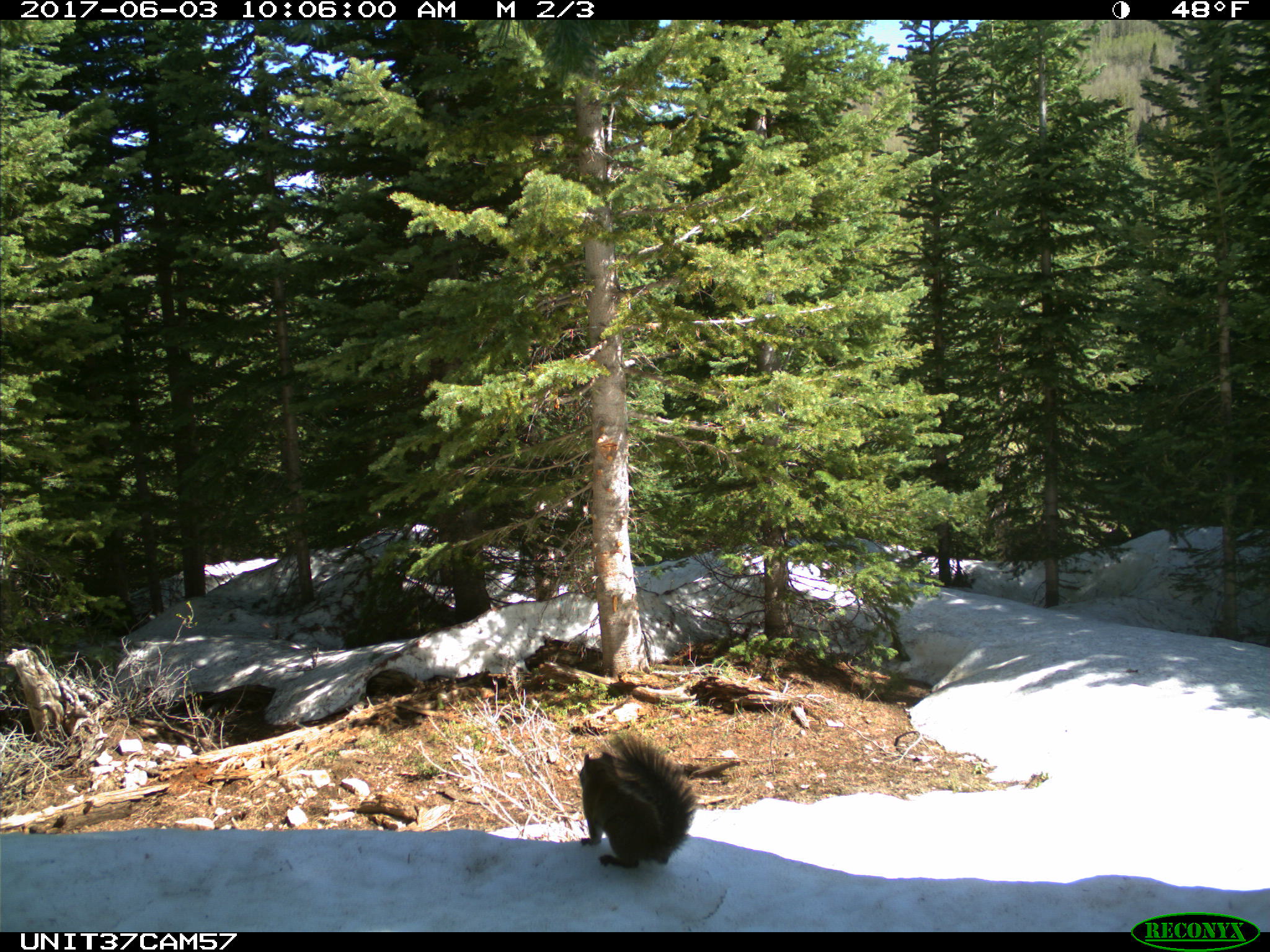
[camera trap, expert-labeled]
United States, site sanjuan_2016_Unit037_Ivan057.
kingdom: Animalia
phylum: Chordata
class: Mammalia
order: Rodentia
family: Sciuridae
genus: Tamiasciurus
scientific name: Tamiasciurus hudsonicus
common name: american red squirrel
Tamiasciurus hudsonicus (american red squirrel).